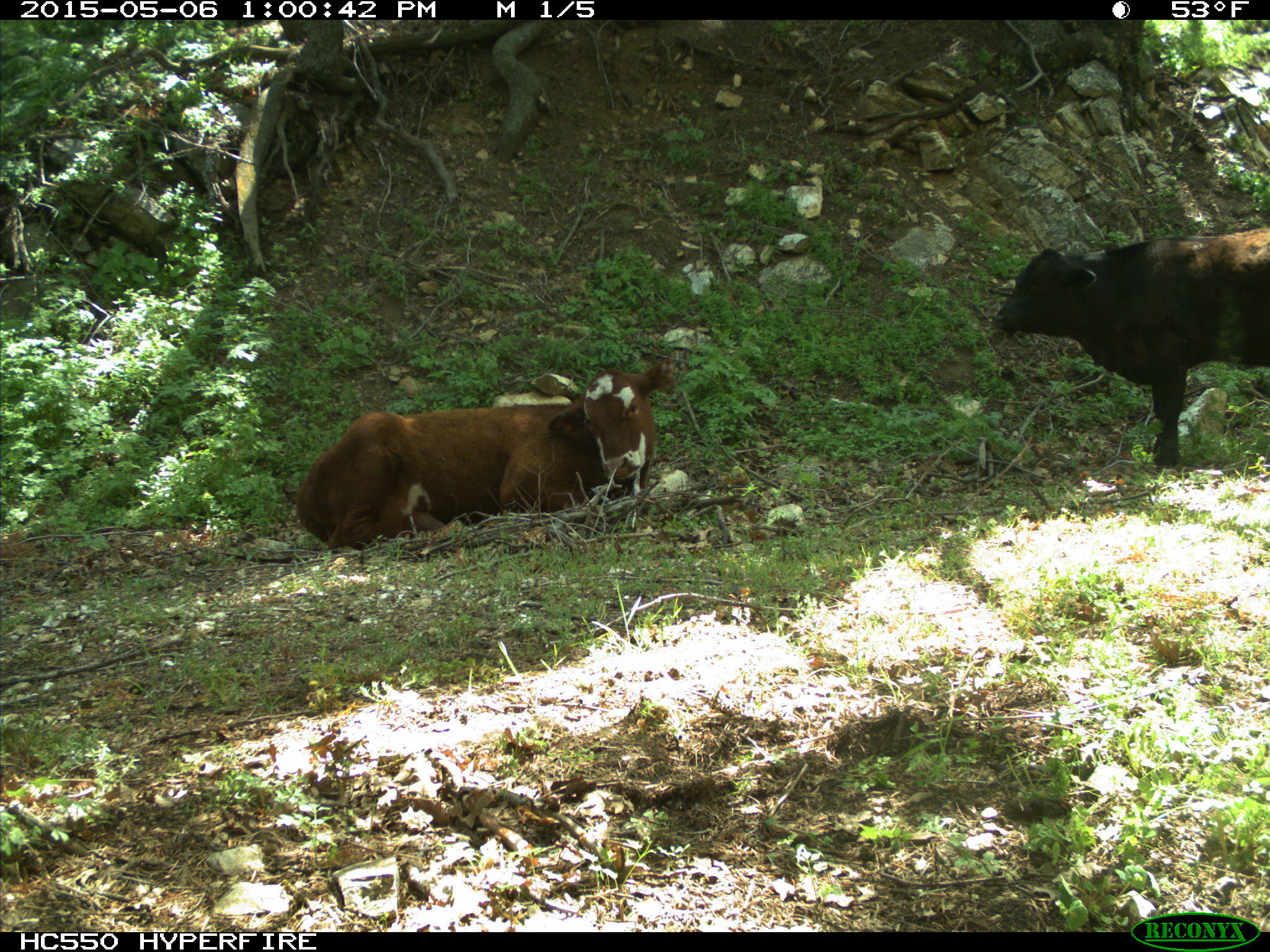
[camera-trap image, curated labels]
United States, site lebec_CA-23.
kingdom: Animalia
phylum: Chordata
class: Mammalia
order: Artiodactyla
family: Bovidae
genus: Bos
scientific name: Bos taurus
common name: domestic cow